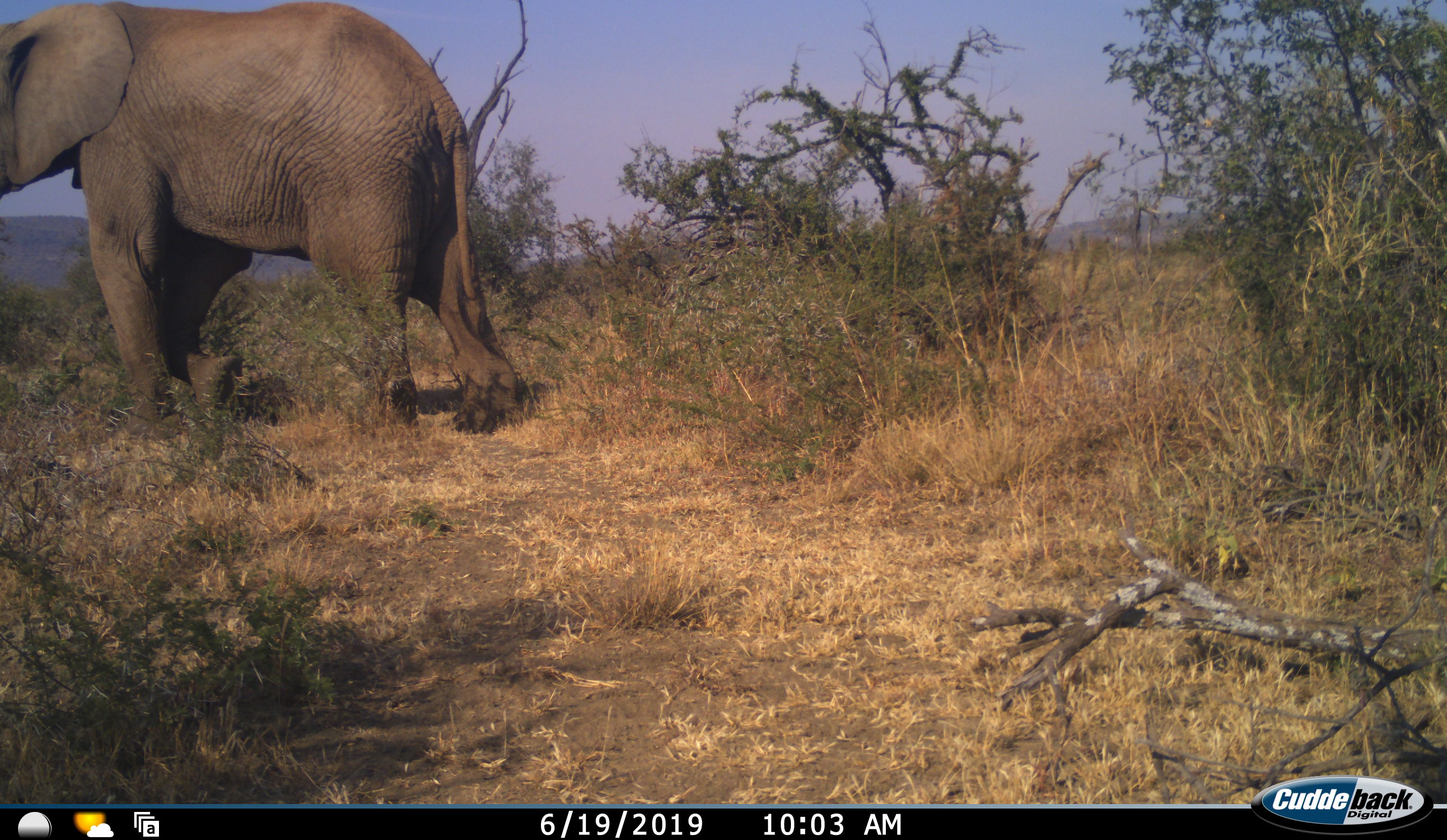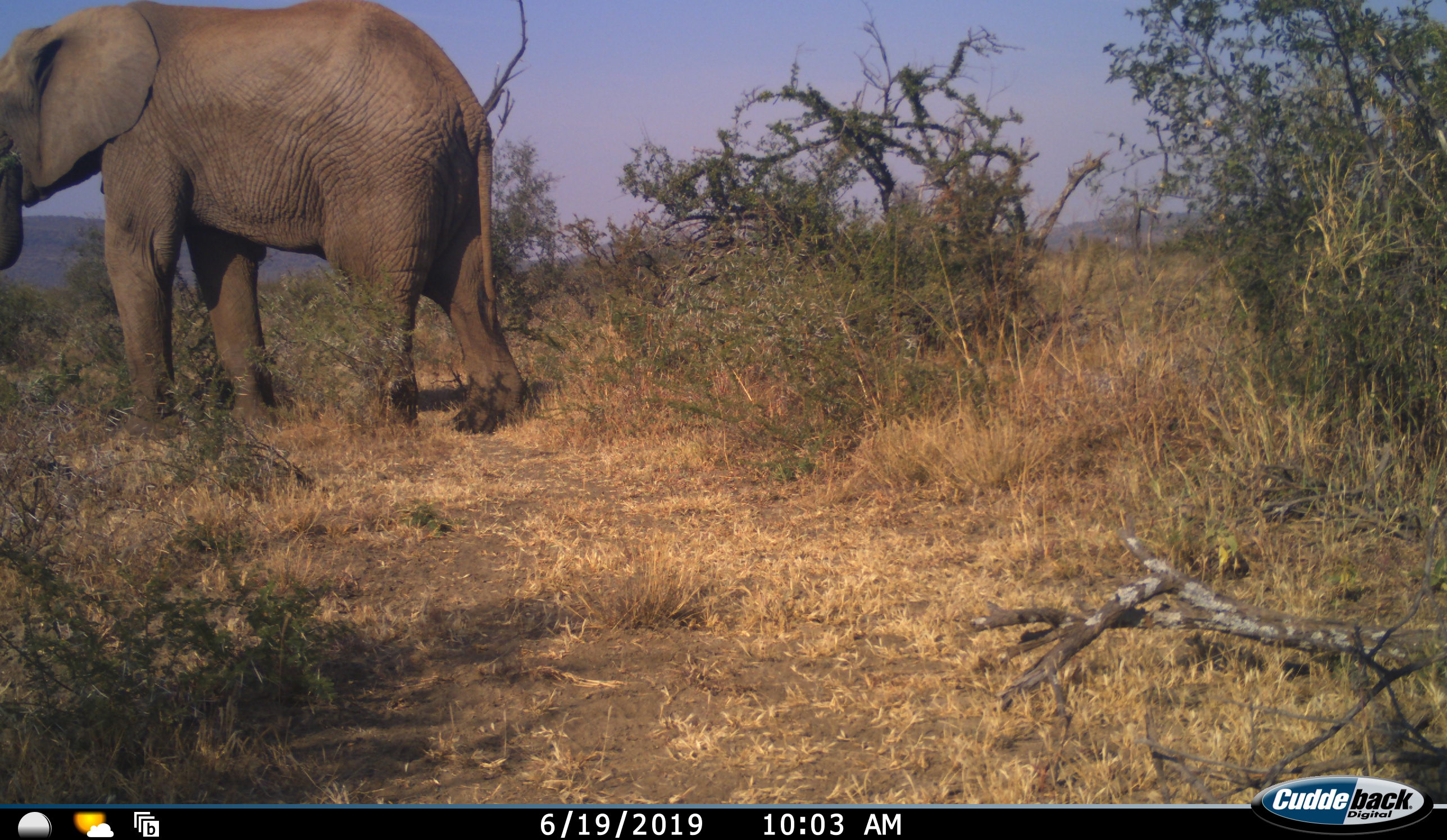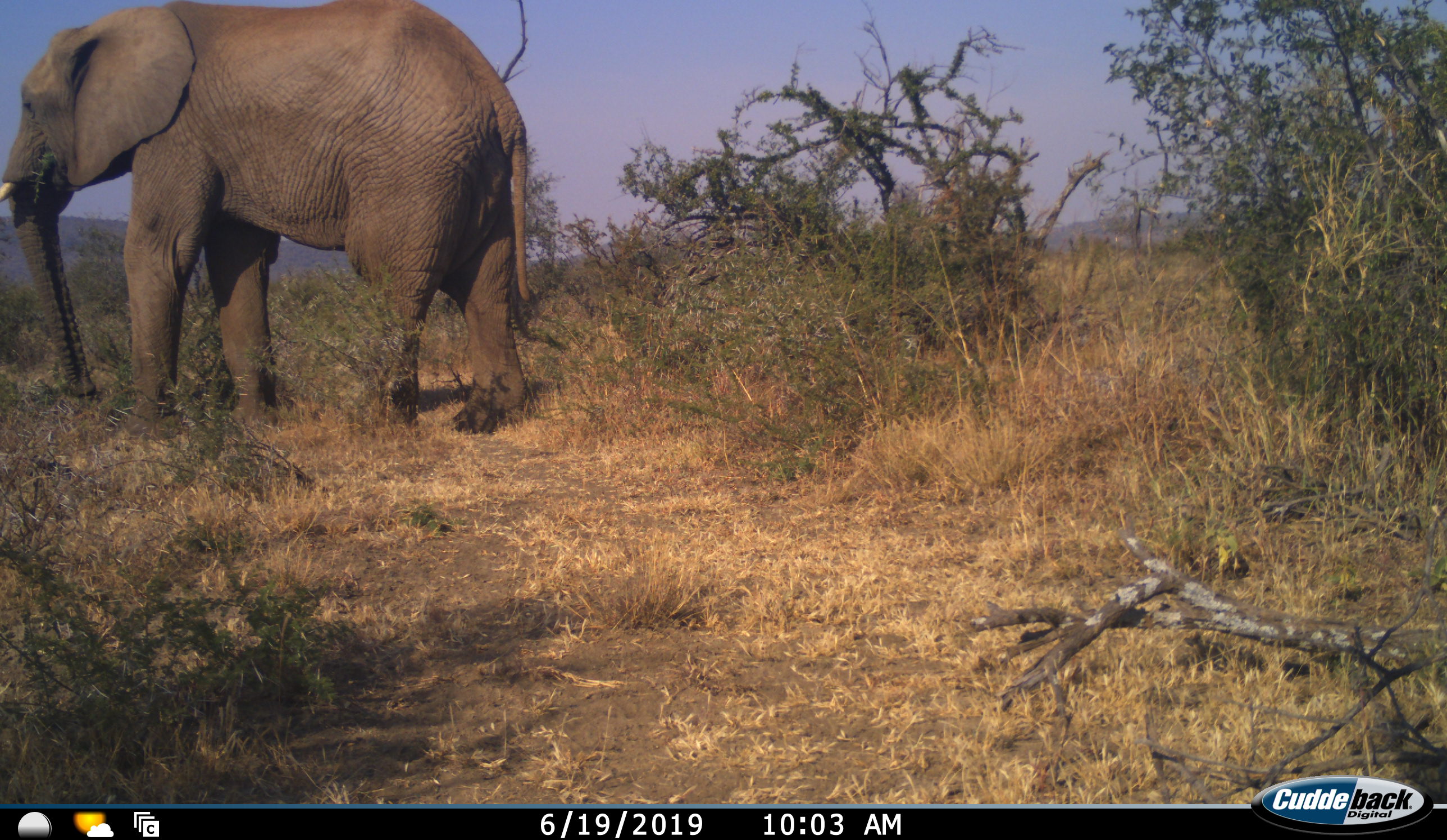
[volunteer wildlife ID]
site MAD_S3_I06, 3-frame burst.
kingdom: Animalia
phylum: Chordata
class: Mammalia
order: Proboscidea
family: Elephantidae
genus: Loxodonta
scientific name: Loxodonta africana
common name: african bush elephant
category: elephant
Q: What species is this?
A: Elephant (african bush elephant) (Loxodonta africana).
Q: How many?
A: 1.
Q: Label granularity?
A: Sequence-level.